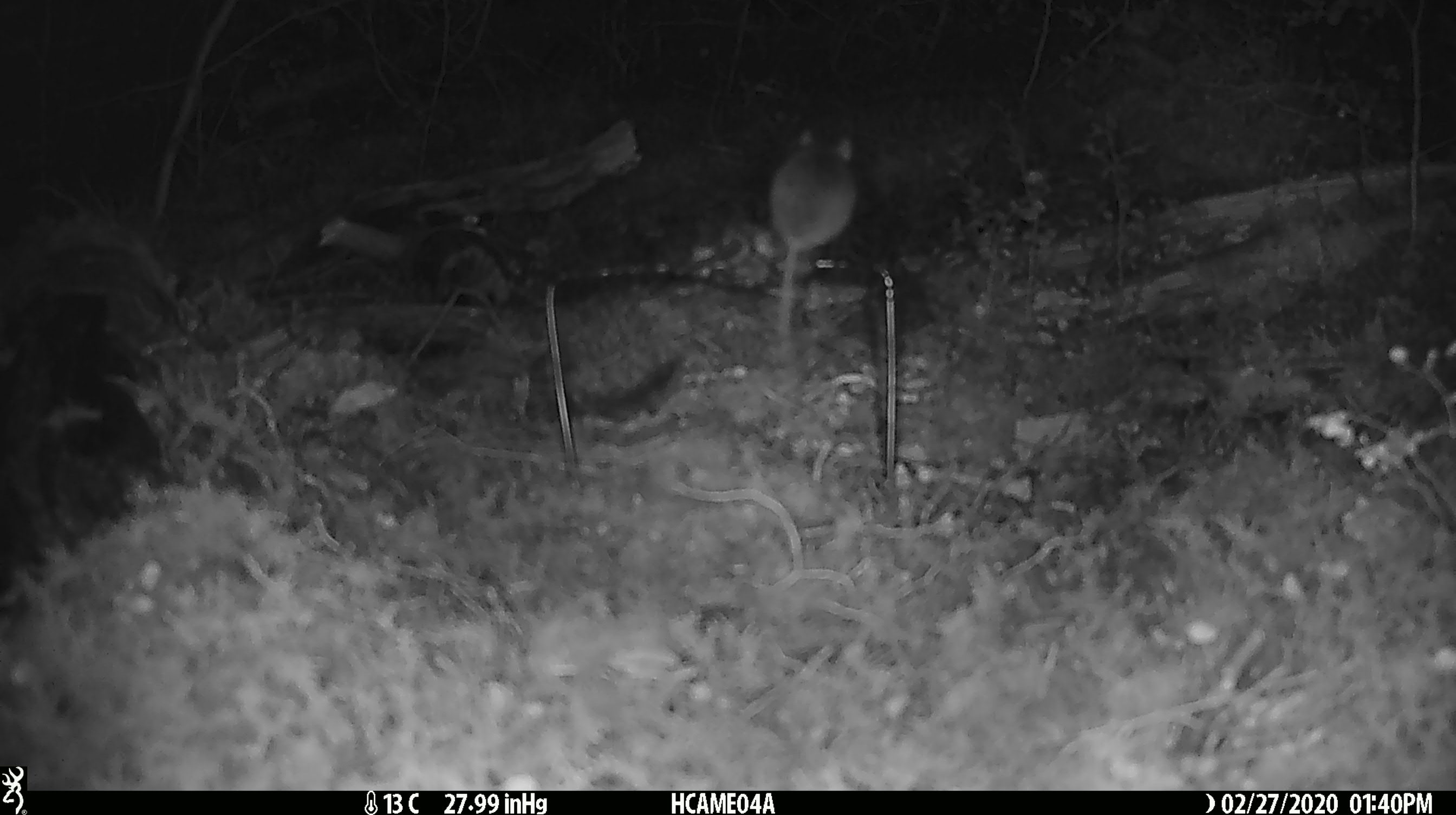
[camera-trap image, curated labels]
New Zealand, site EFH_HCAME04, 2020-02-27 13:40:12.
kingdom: Animalia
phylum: Chordata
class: Mammalia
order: Rodentia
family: Muridae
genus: Mus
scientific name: Mus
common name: mouse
Mouse (Mus).